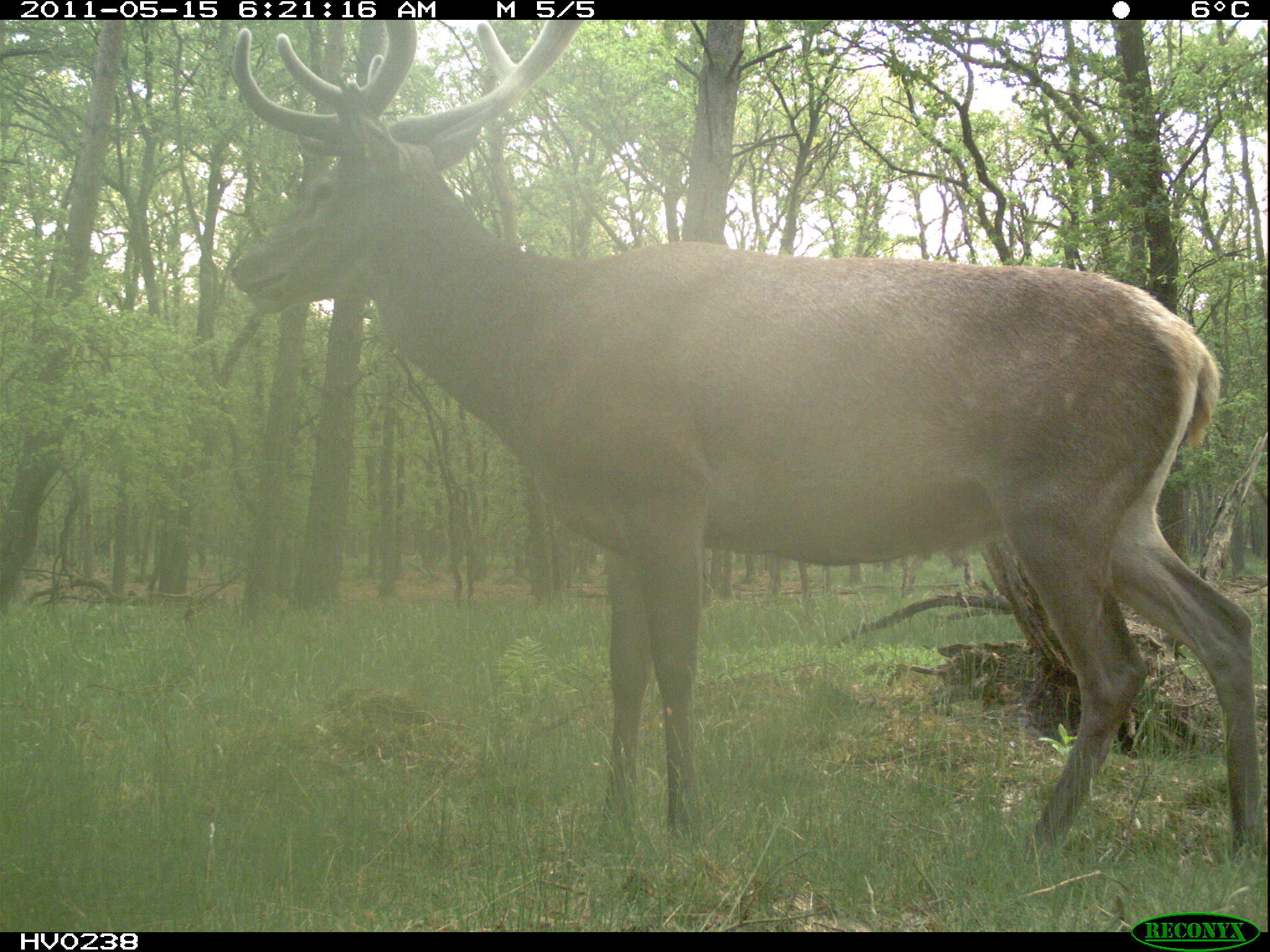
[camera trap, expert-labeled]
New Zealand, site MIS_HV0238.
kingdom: Animalia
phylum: Chordata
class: Mammalia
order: Artiodactyla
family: Cervidae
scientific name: Cervidae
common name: deer